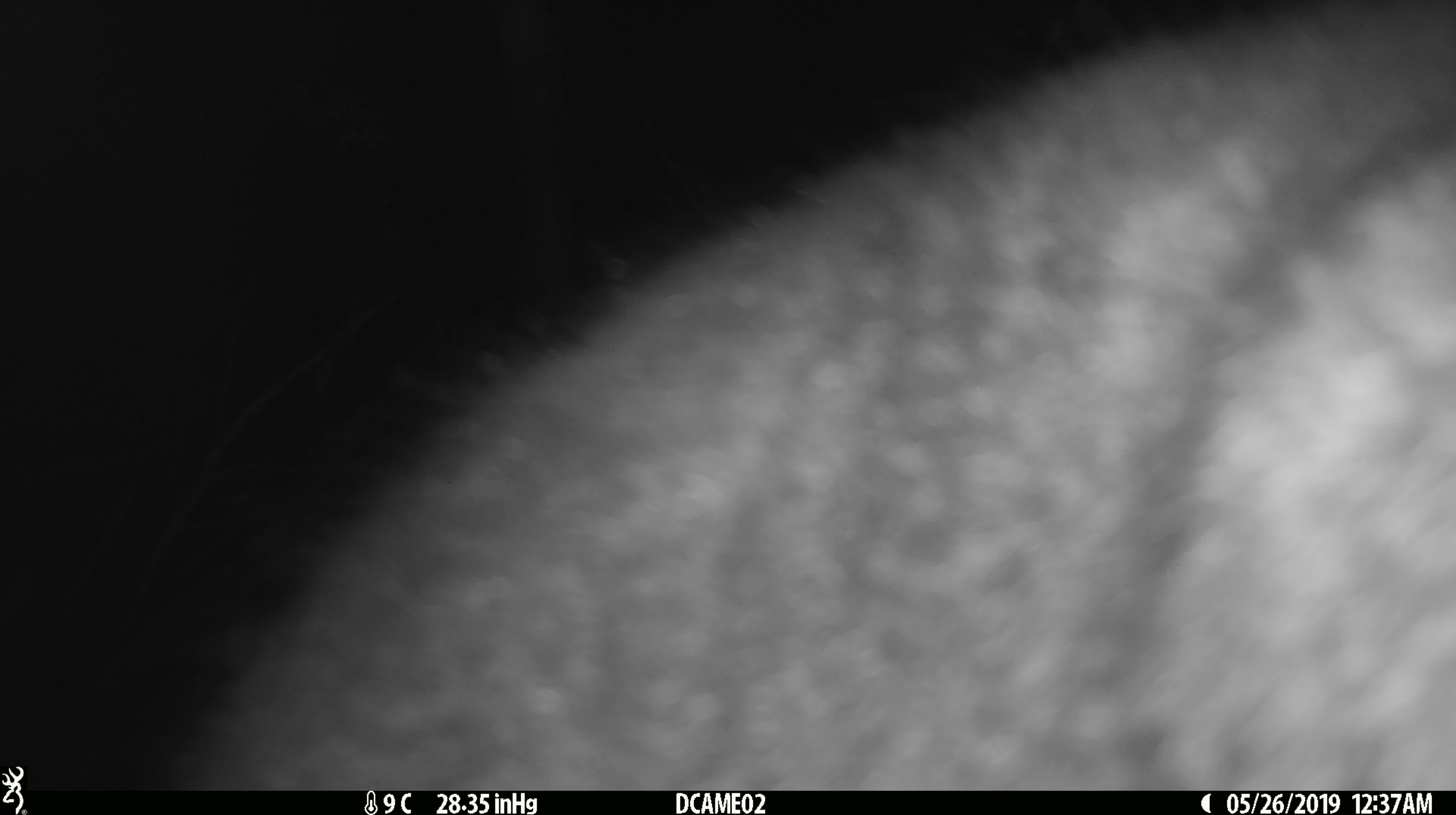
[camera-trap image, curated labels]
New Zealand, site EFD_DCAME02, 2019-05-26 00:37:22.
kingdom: Animalia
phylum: Chordata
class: Mammalia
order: Diprotodontia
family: Phalangeridae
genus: Trichosurus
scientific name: Trichosurus vulpecula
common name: common brushtail possum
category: possum